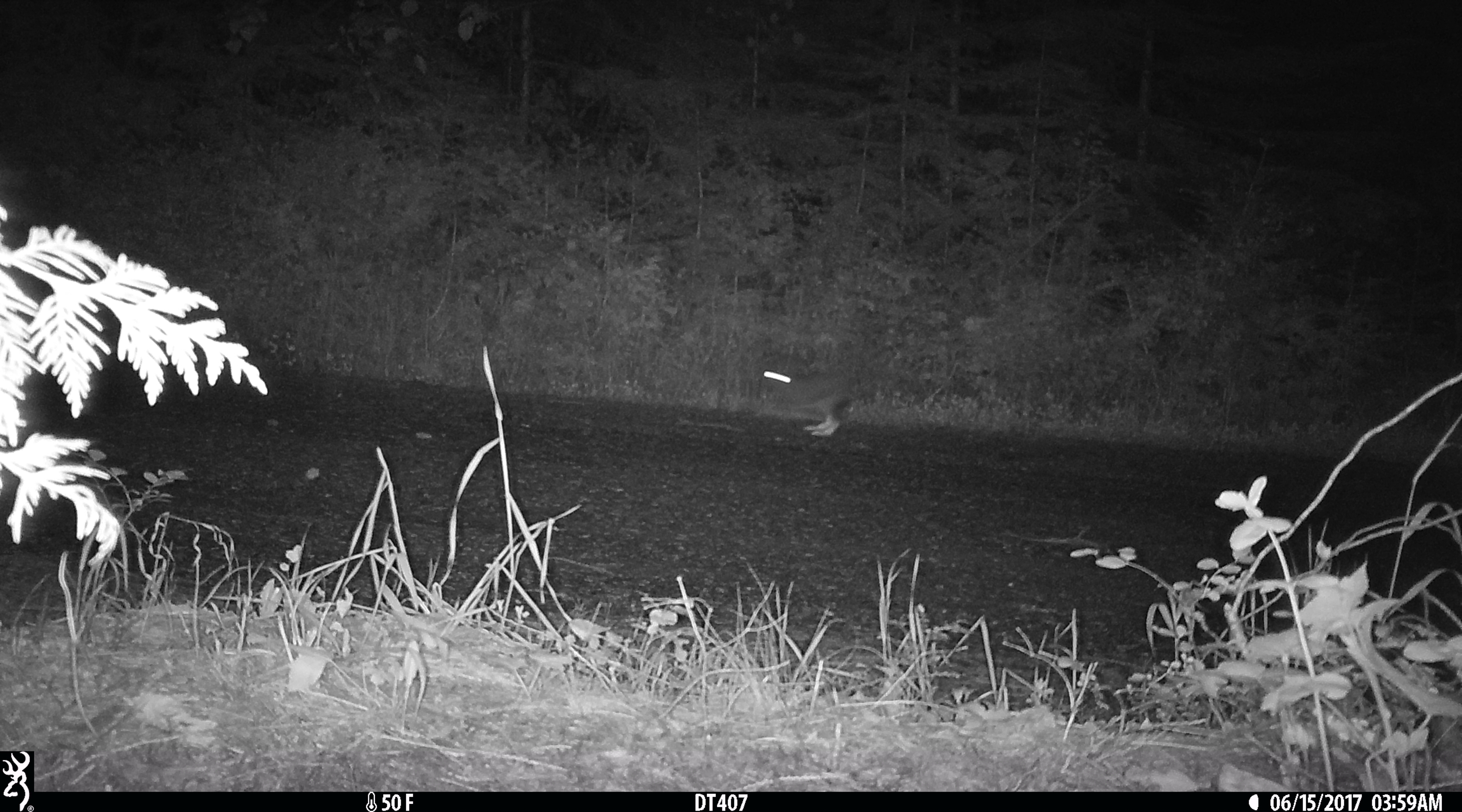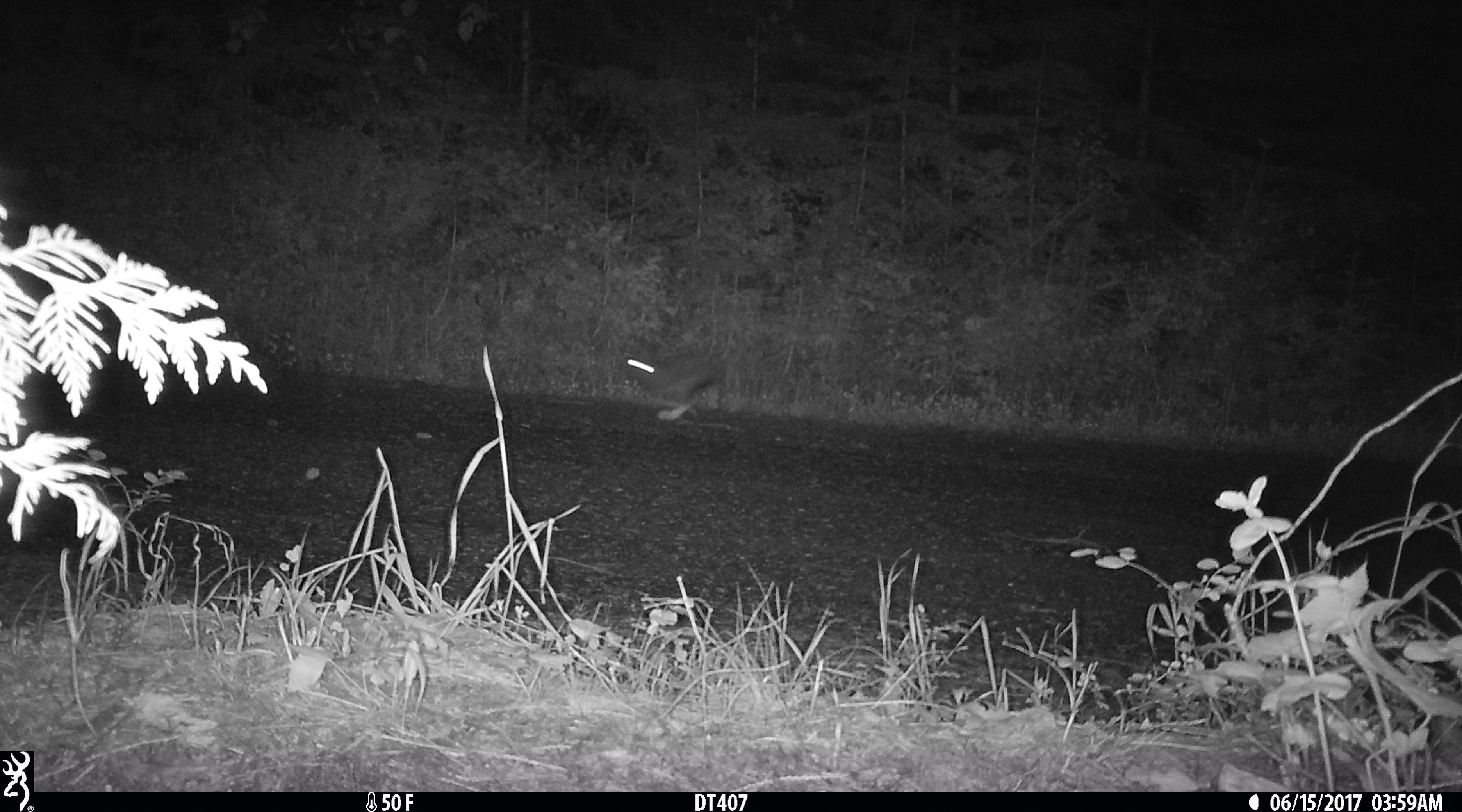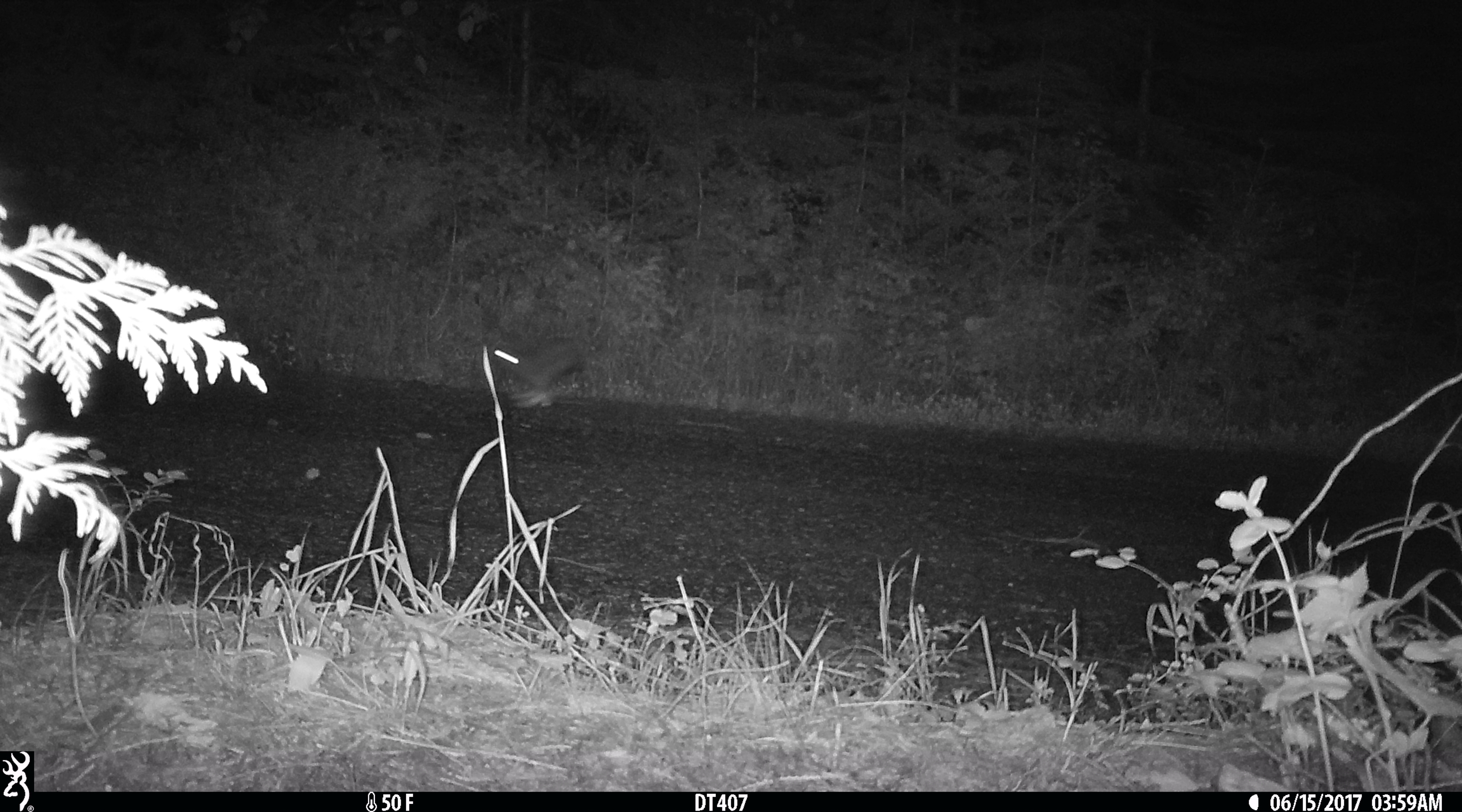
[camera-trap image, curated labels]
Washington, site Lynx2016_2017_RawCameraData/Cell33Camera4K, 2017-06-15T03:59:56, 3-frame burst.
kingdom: Animalia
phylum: Chordata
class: Mammalia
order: Lagomorpha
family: Leporidae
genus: Lepus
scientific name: Lepus americanus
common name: snowshoe hare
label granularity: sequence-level